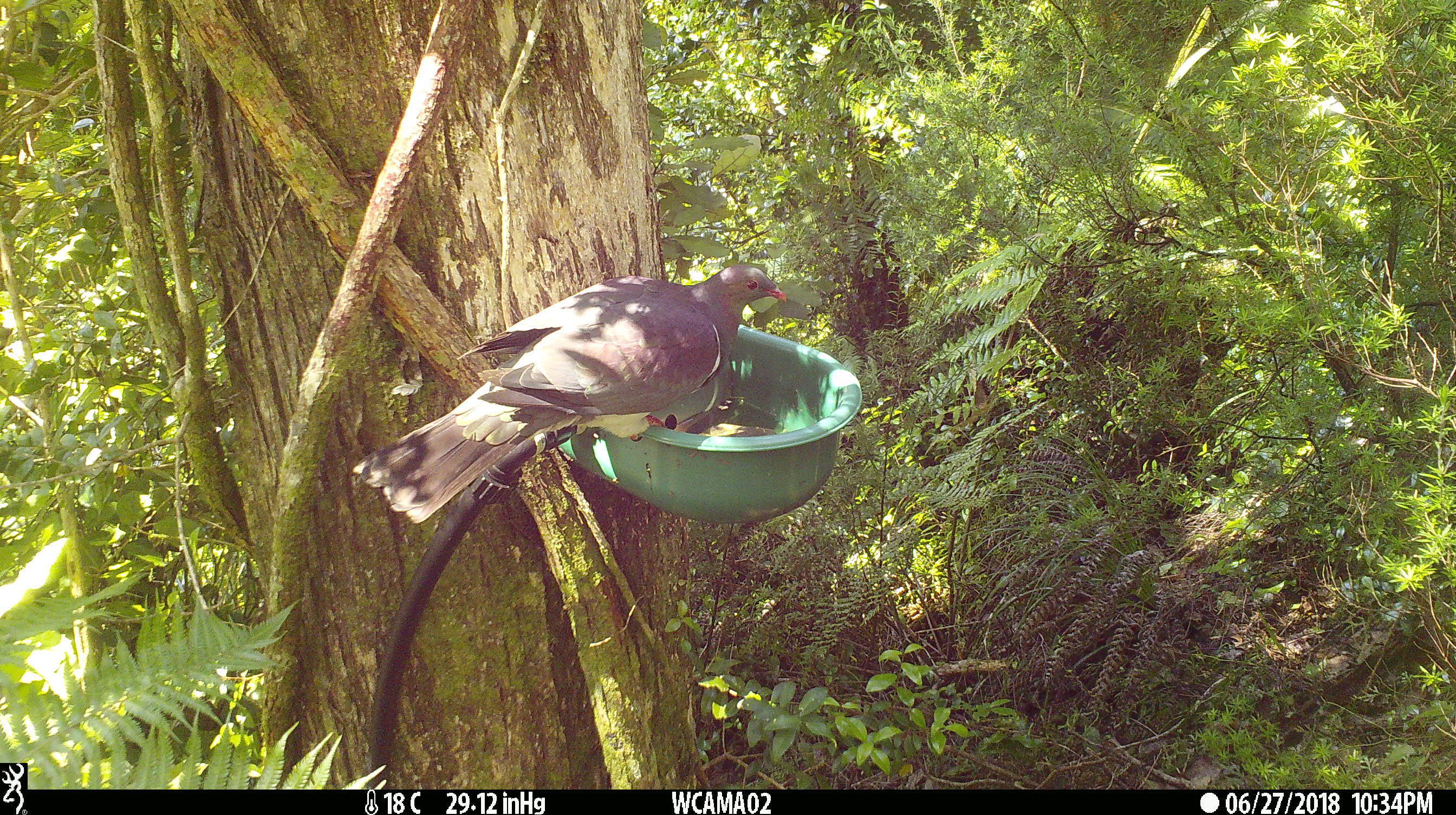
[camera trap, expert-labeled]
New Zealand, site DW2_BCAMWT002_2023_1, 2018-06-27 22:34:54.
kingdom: Animalia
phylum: Chordata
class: Aves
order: Columbiformes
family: Columbidae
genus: Hemiphaga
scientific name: Hemiphaga novaeseelandiae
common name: new zealand pigeon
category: kereru